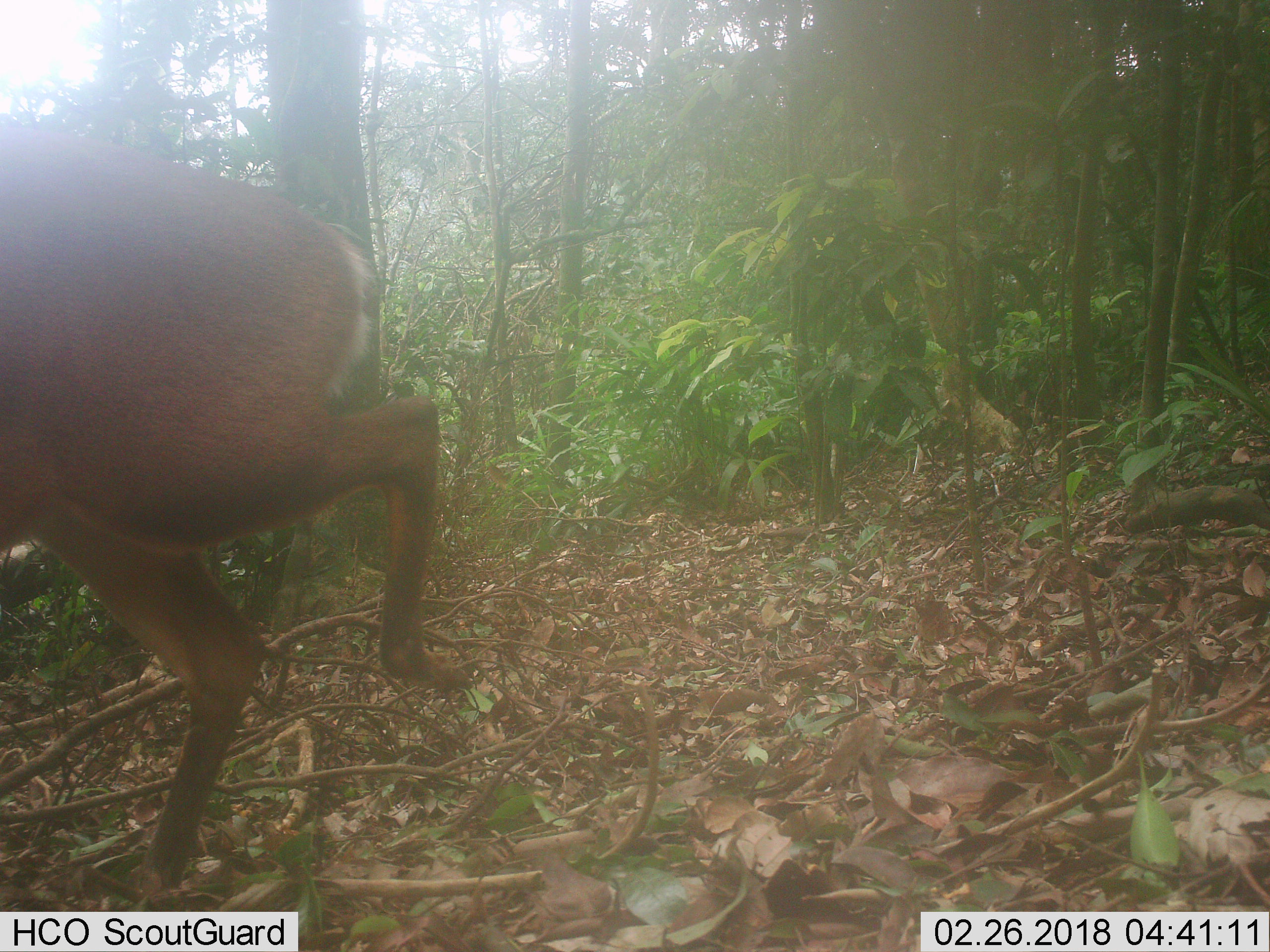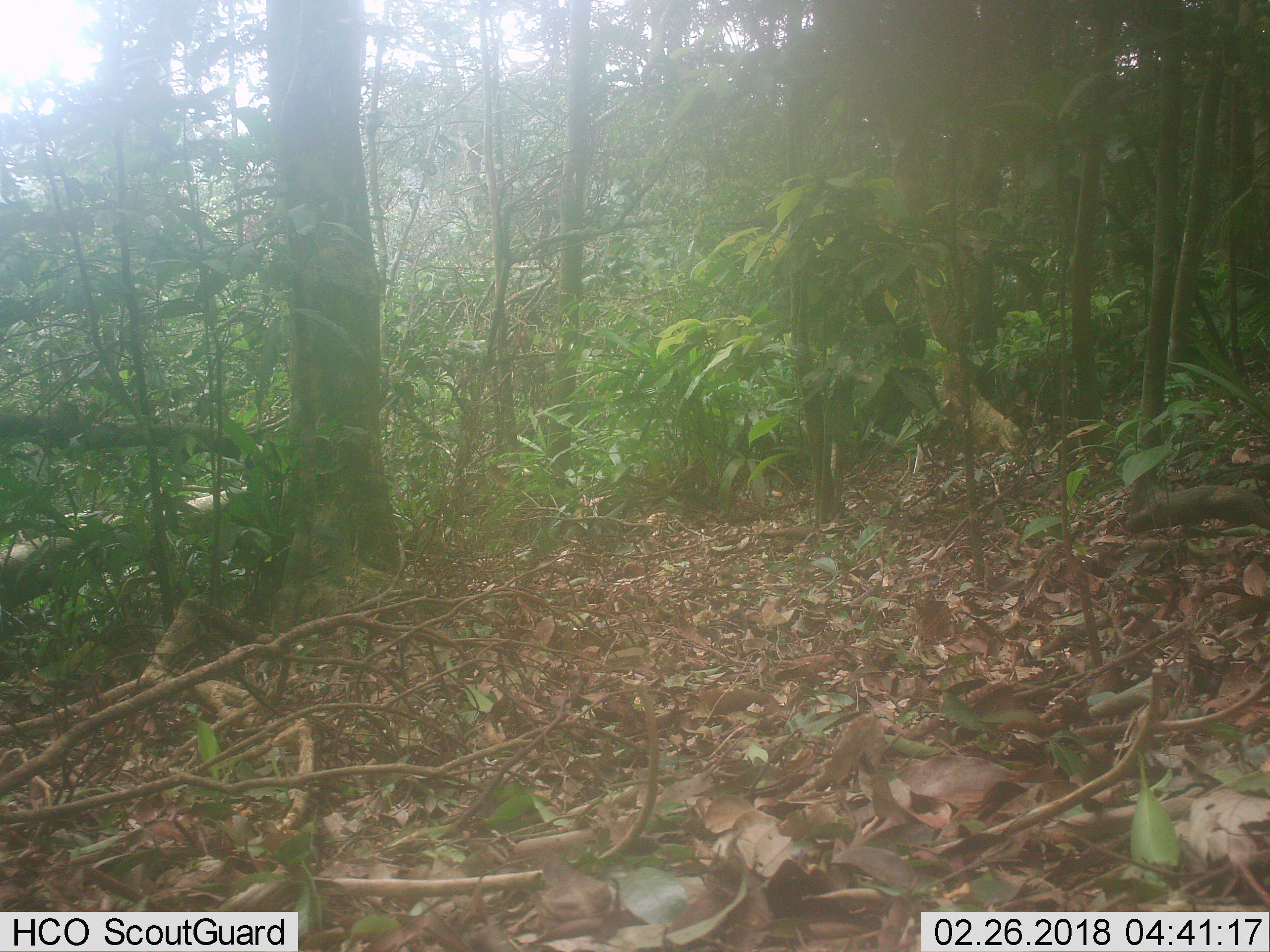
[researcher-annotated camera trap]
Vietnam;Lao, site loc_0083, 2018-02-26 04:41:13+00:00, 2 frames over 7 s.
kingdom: Animalia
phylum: Chordata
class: Mammalia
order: Artiodactyla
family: Cervidae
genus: Muntiacus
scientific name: Muntiacus vuquangensis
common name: large-antlered muntjac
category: large antlered muntjac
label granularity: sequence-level